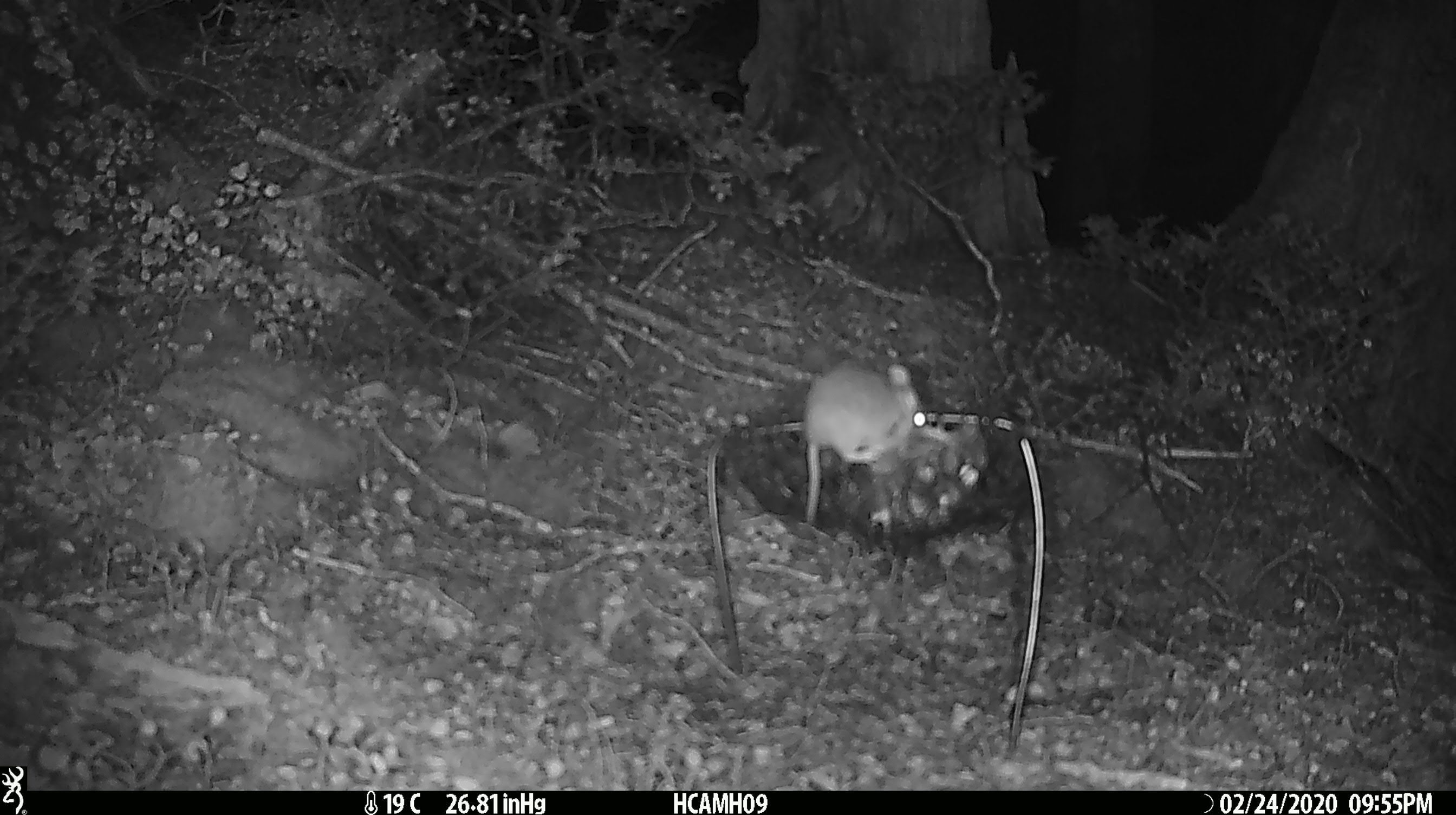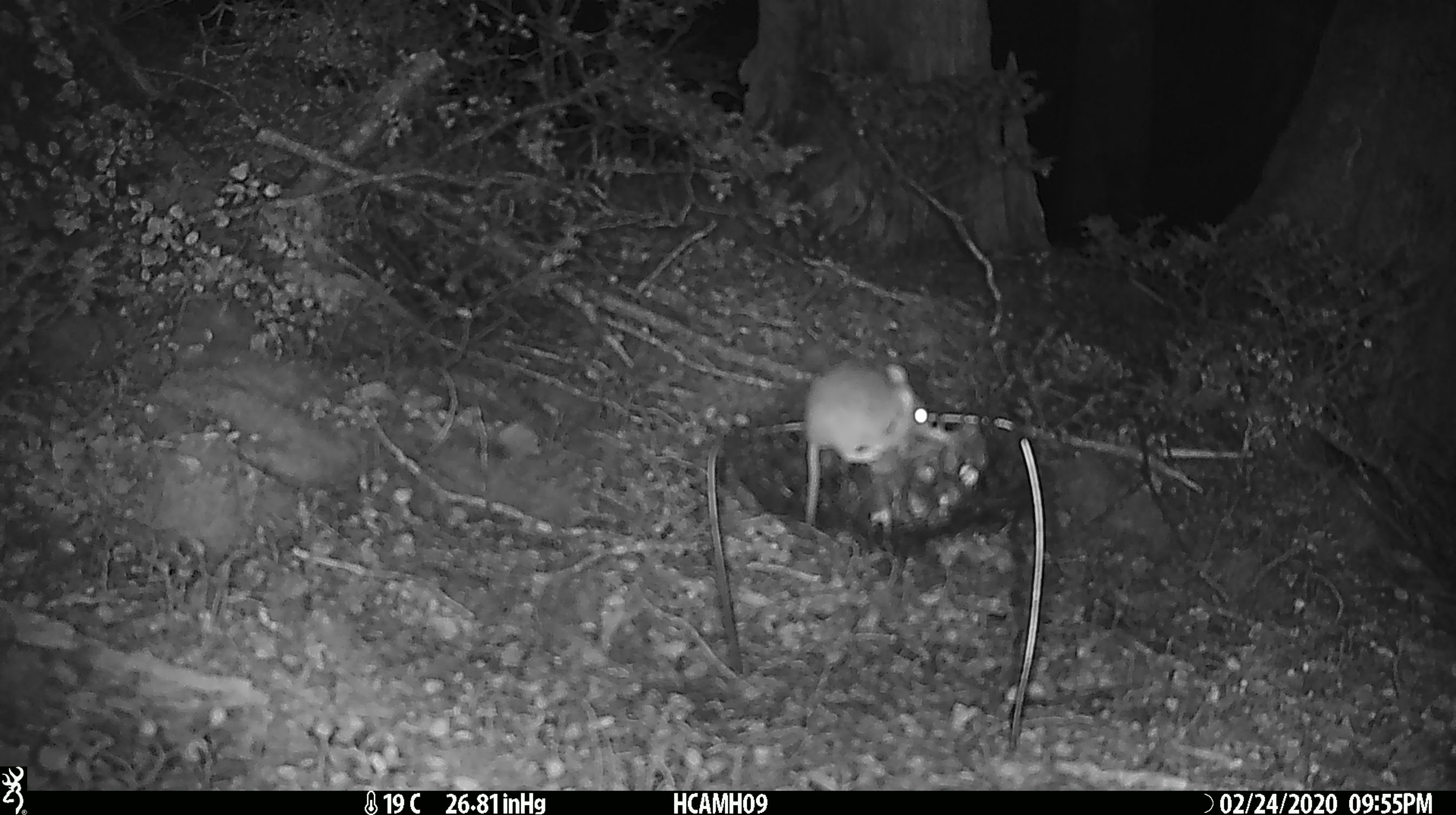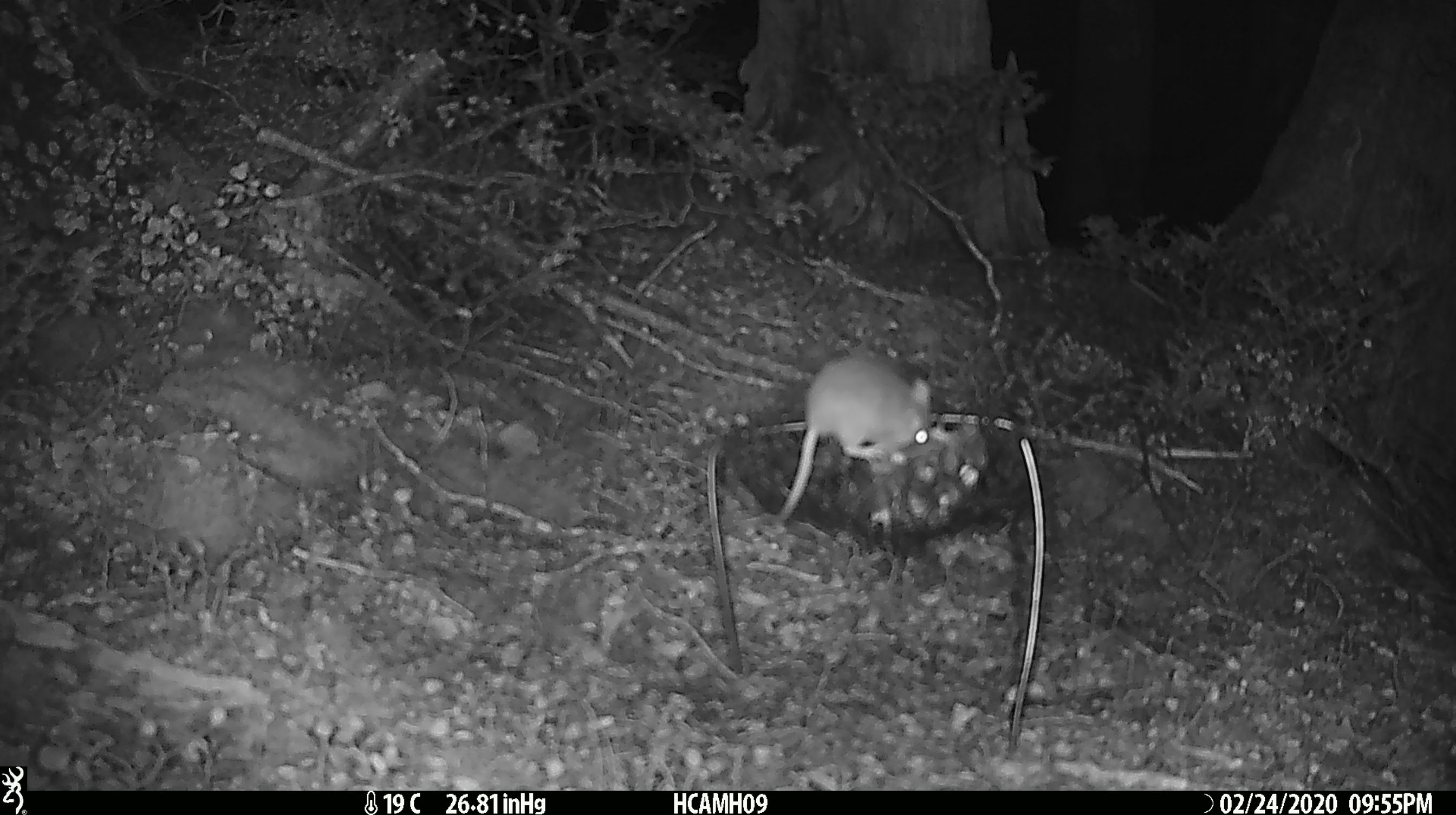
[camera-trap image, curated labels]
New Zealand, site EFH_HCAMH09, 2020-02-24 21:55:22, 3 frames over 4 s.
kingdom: Animalia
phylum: Chordata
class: Mammalia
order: Rodentia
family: Muridae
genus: Mus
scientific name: Mus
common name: mouse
Mouse (Mus).